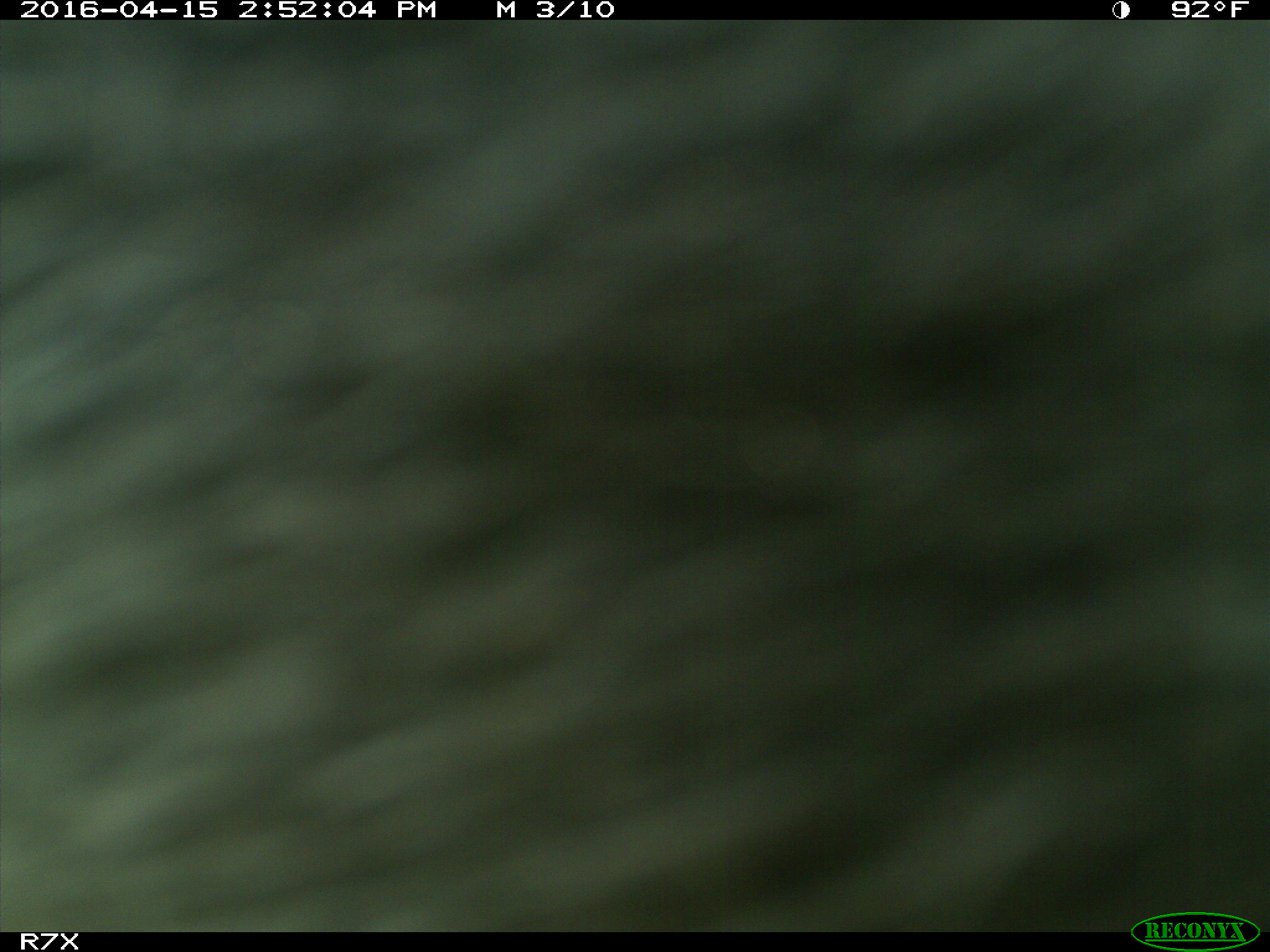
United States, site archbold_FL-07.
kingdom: Animalia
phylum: Chordata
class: Mammalia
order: Artiodactyla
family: Bovidae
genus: Bos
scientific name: Bos taurus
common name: domestic cow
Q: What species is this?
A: Bos taurus (domestic cow).